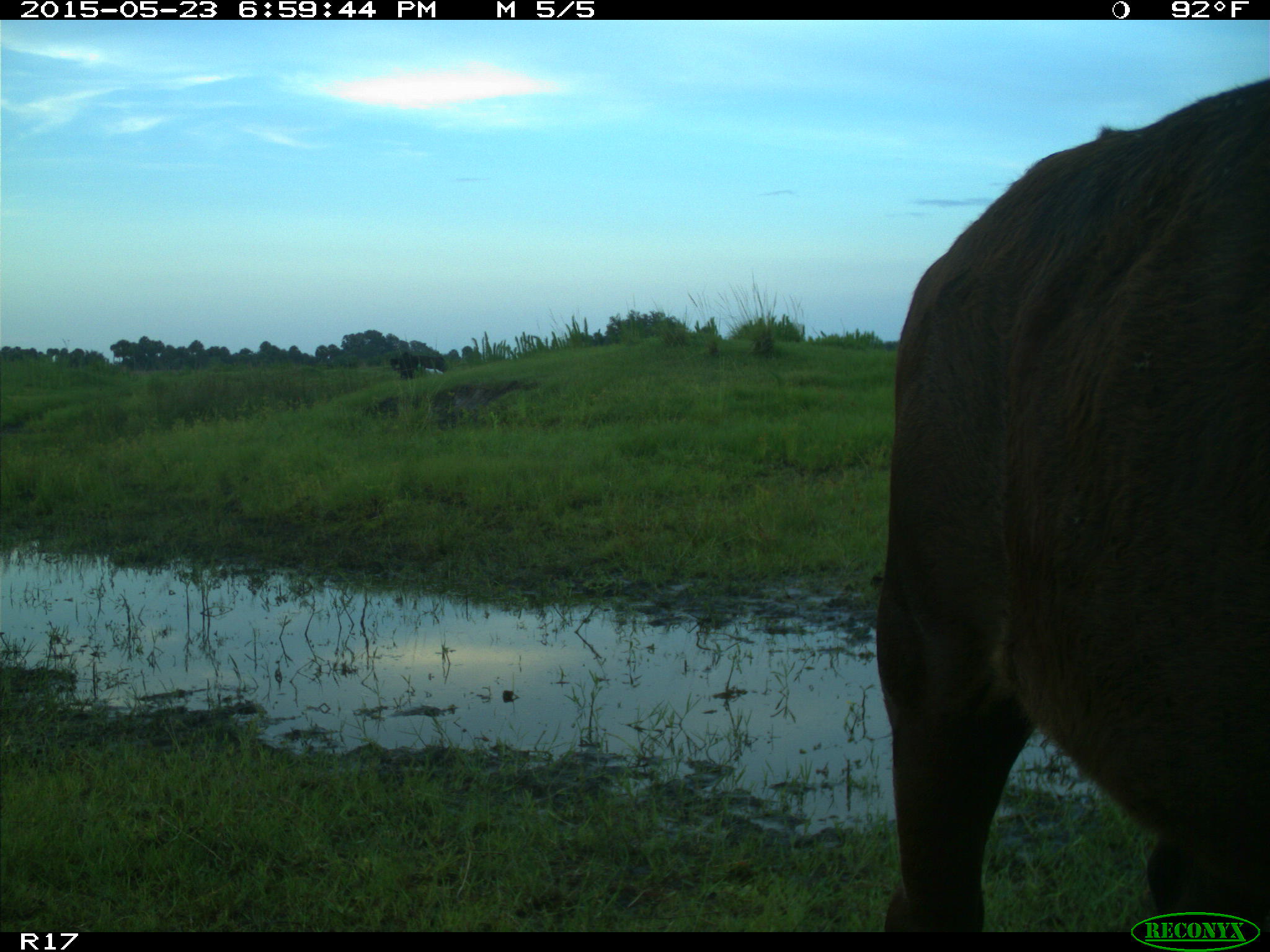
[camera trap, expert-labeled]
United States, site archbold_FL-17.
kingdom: Animalia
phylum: Chordata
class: Mammalia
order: Artiodactyla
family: Bovidae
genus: Bos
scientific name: Bos taurus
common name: domestic cow